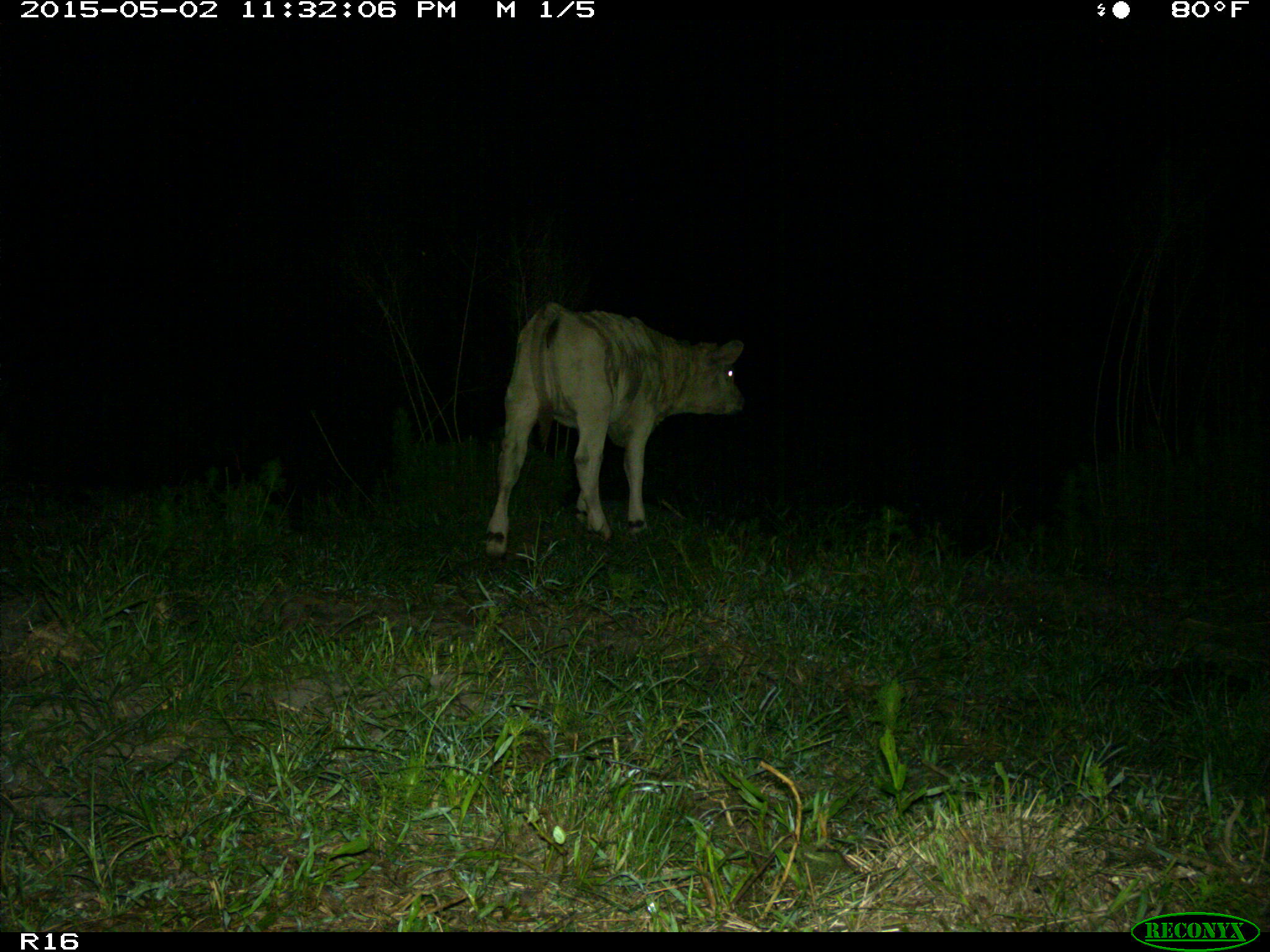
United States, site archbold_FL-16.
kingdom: Animalia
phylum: Chordata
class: Mammalia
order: Artiodactyla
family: Bovidae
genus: Bos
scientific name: Bos taurus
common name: domestic cow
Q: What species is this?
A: Bos taurus (domestic cow).